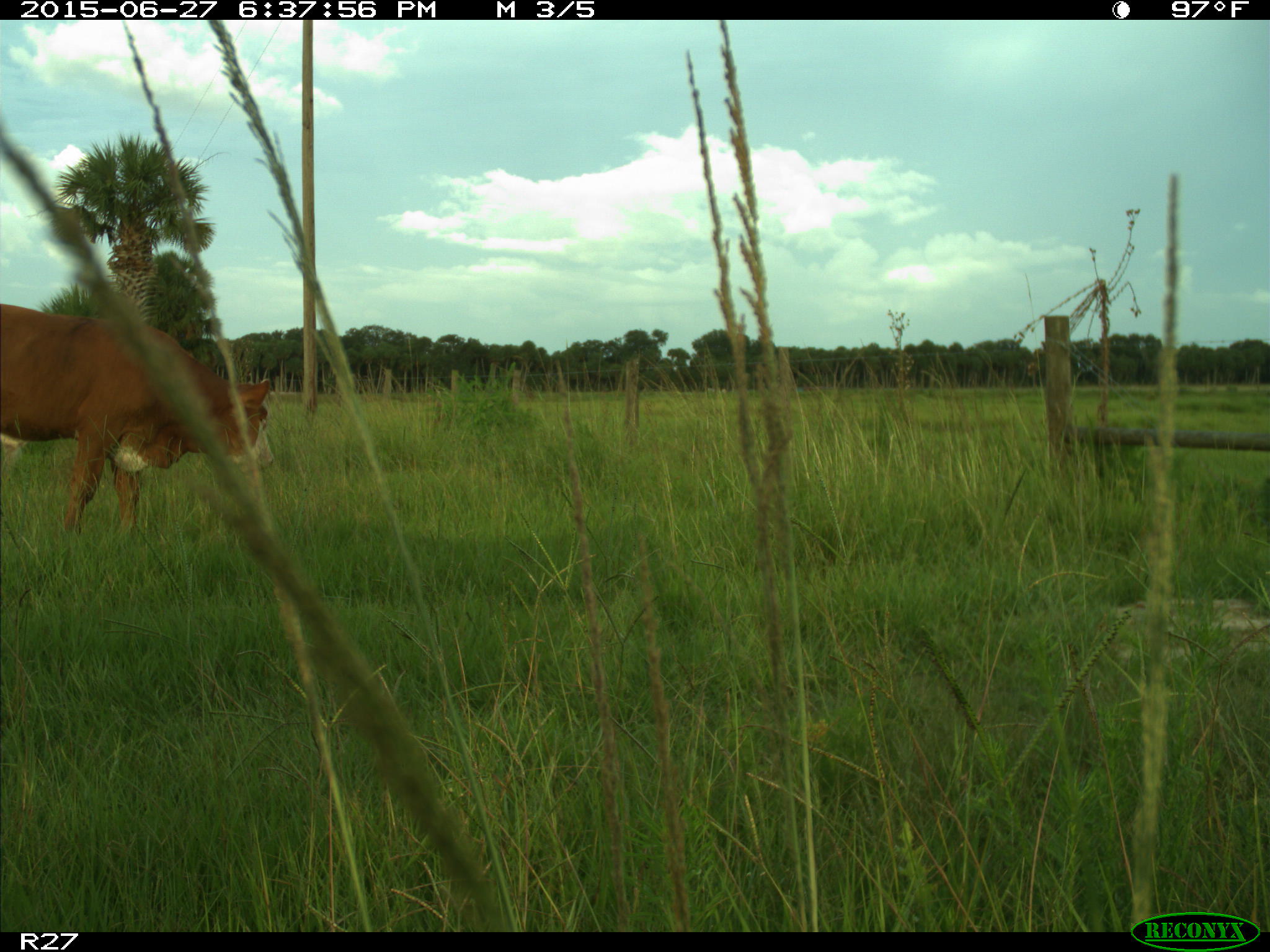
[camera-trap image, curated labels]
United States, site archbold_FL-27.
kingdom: Animalia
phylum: Chordata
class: Mammalia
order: Artiodactyla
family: Bovidae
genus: Bos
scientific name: Bos taurus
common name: domestic cow